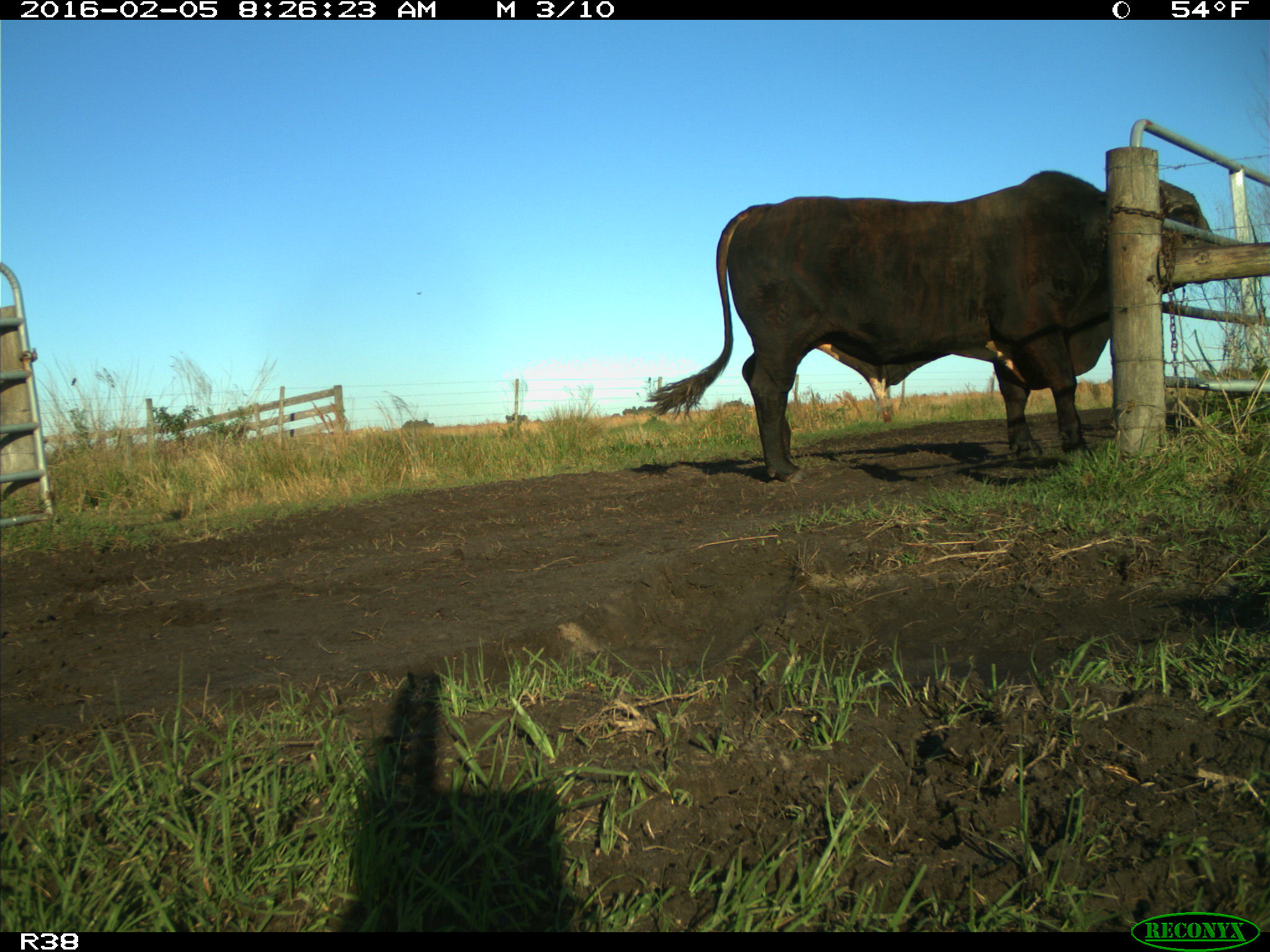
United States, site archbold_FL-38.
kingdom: Animalia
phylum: Chordata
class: Mammalia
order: Artiodactyla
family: Bovidae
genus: Bos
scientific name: Bos taurus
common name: domestic cow